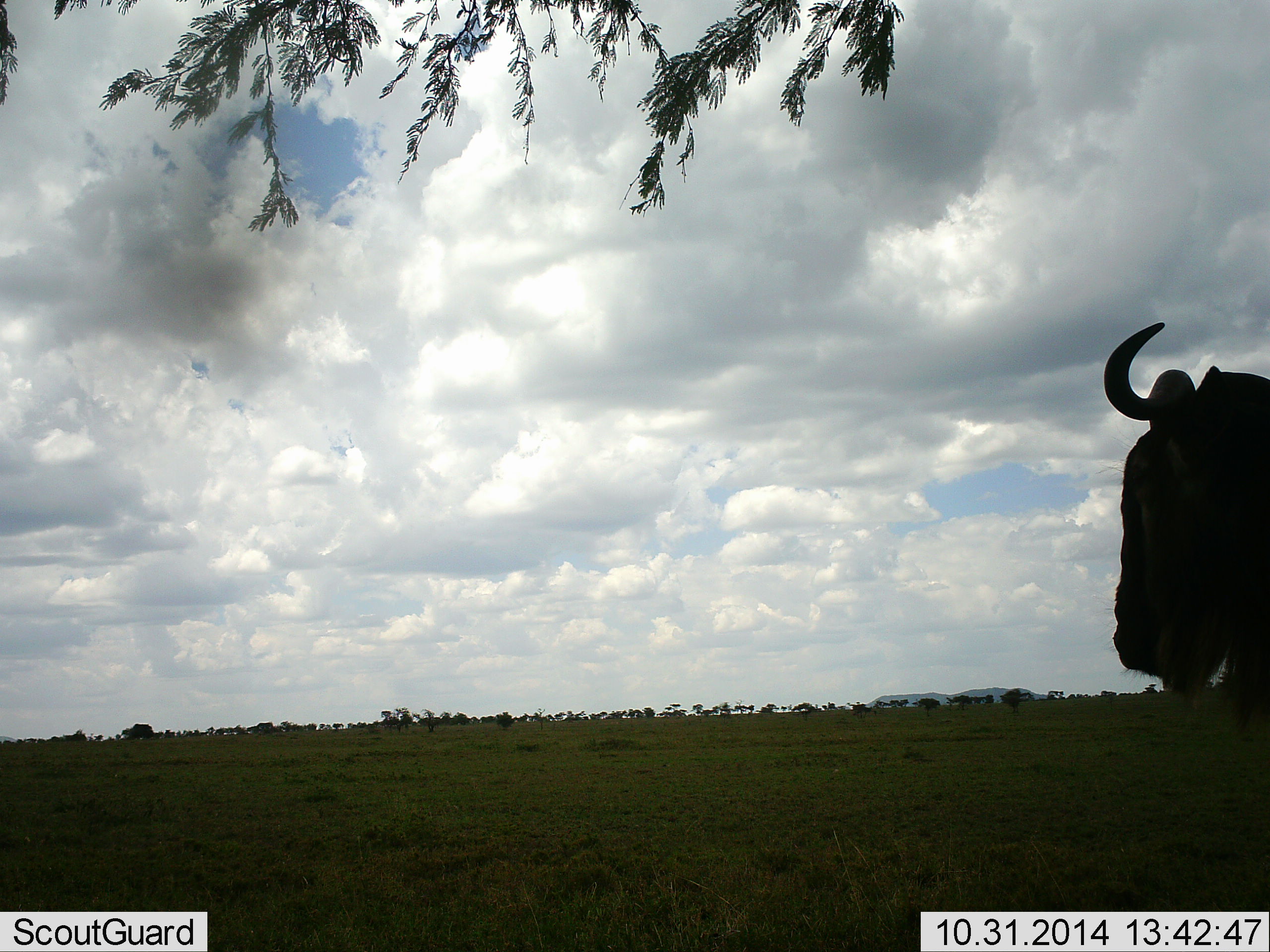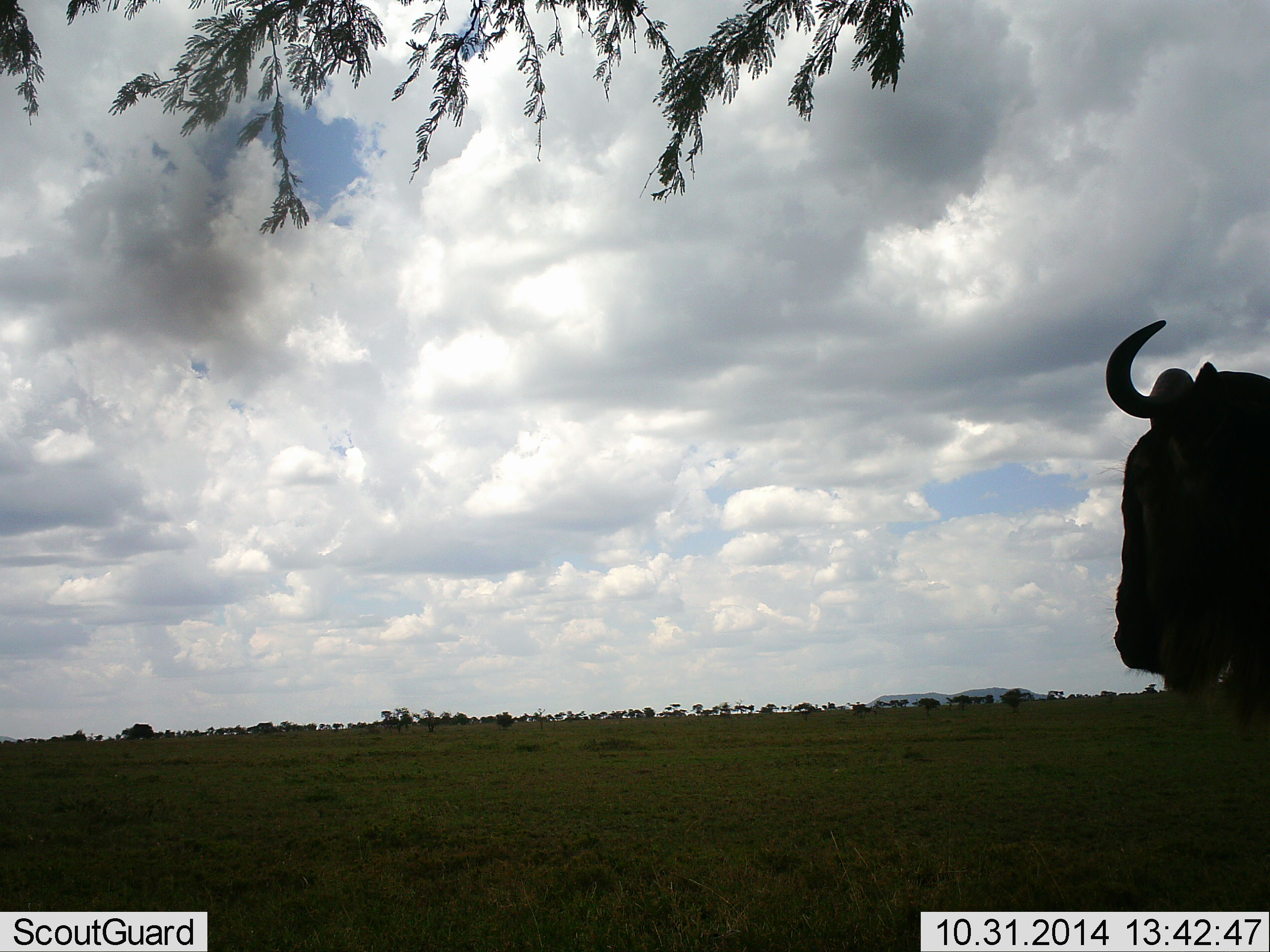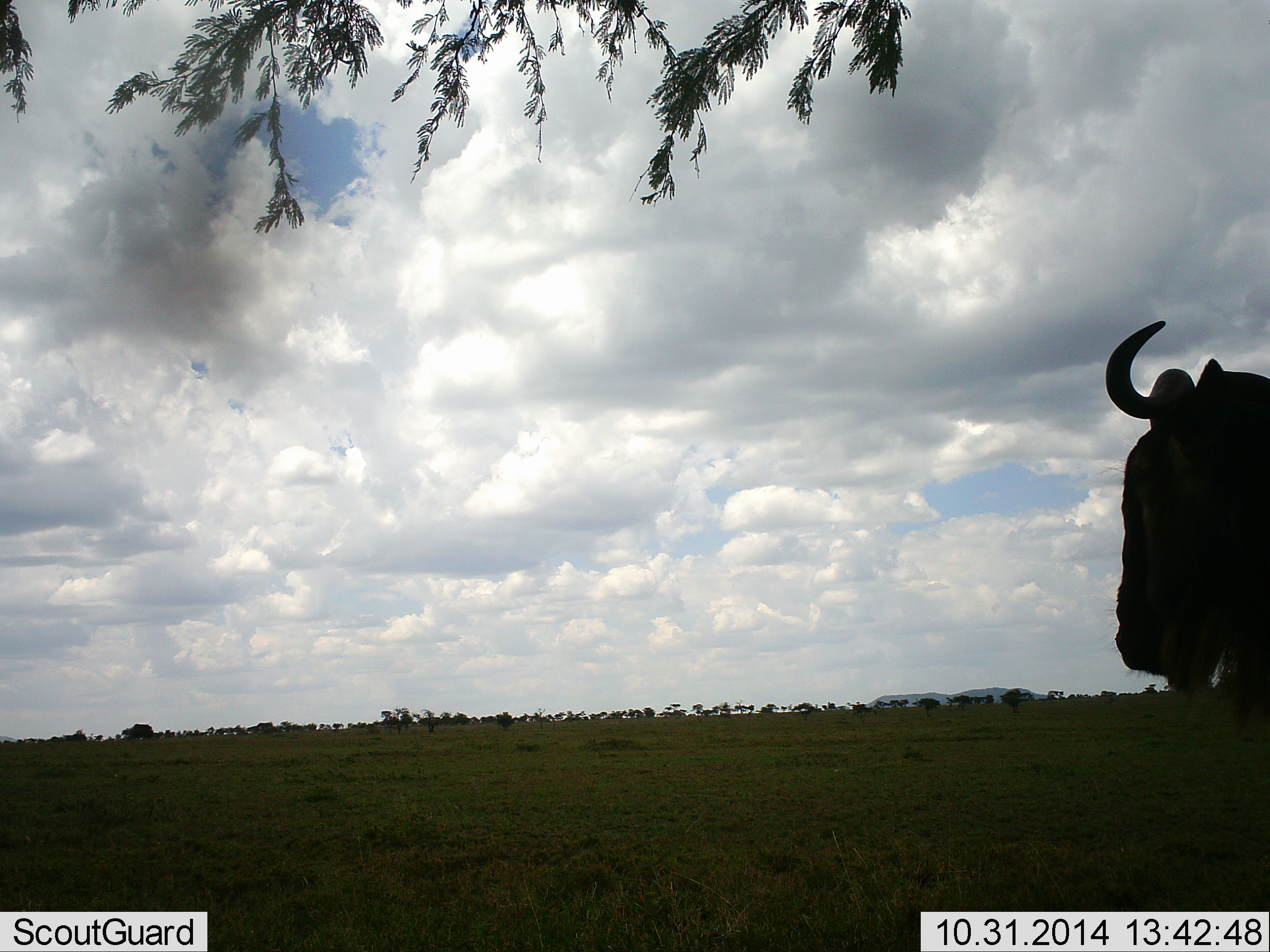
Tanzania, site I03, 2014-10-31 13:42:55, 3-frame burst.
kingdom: Animalia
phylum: Chordata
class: Mammalia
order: Artiodactyla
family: Bovidae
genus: Connochaetes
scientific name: Connochaetes taurinus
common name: blue wildebeest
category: wildebeest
Wildebeest (blue wildebeest) (Connochaetes taurinus), count 1. Behavior (volunteer vote fractions): standing 90%, resting 0%, moving 0%, interacting 0%. Young present (vote fraction): 0%. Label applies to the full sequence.